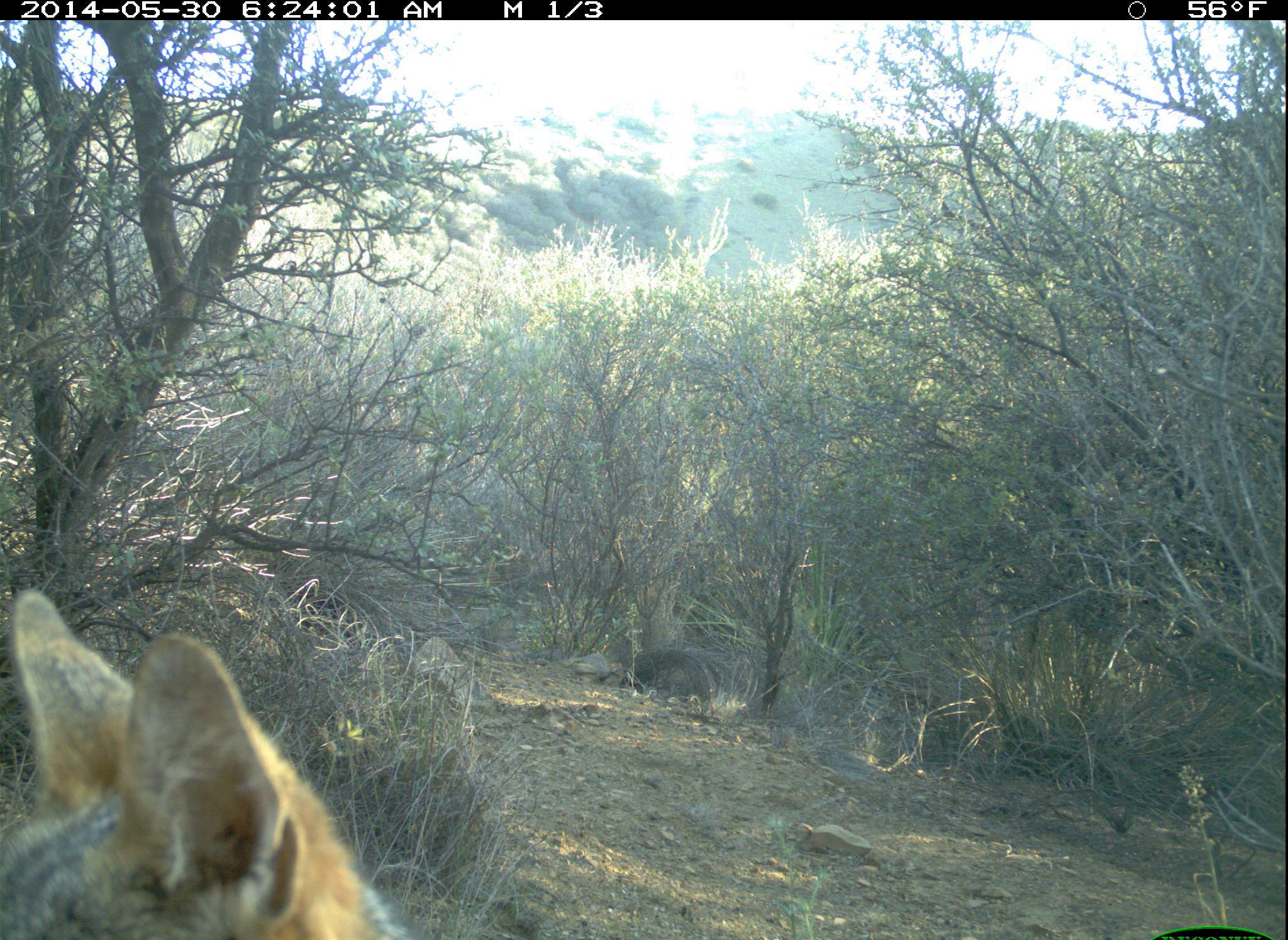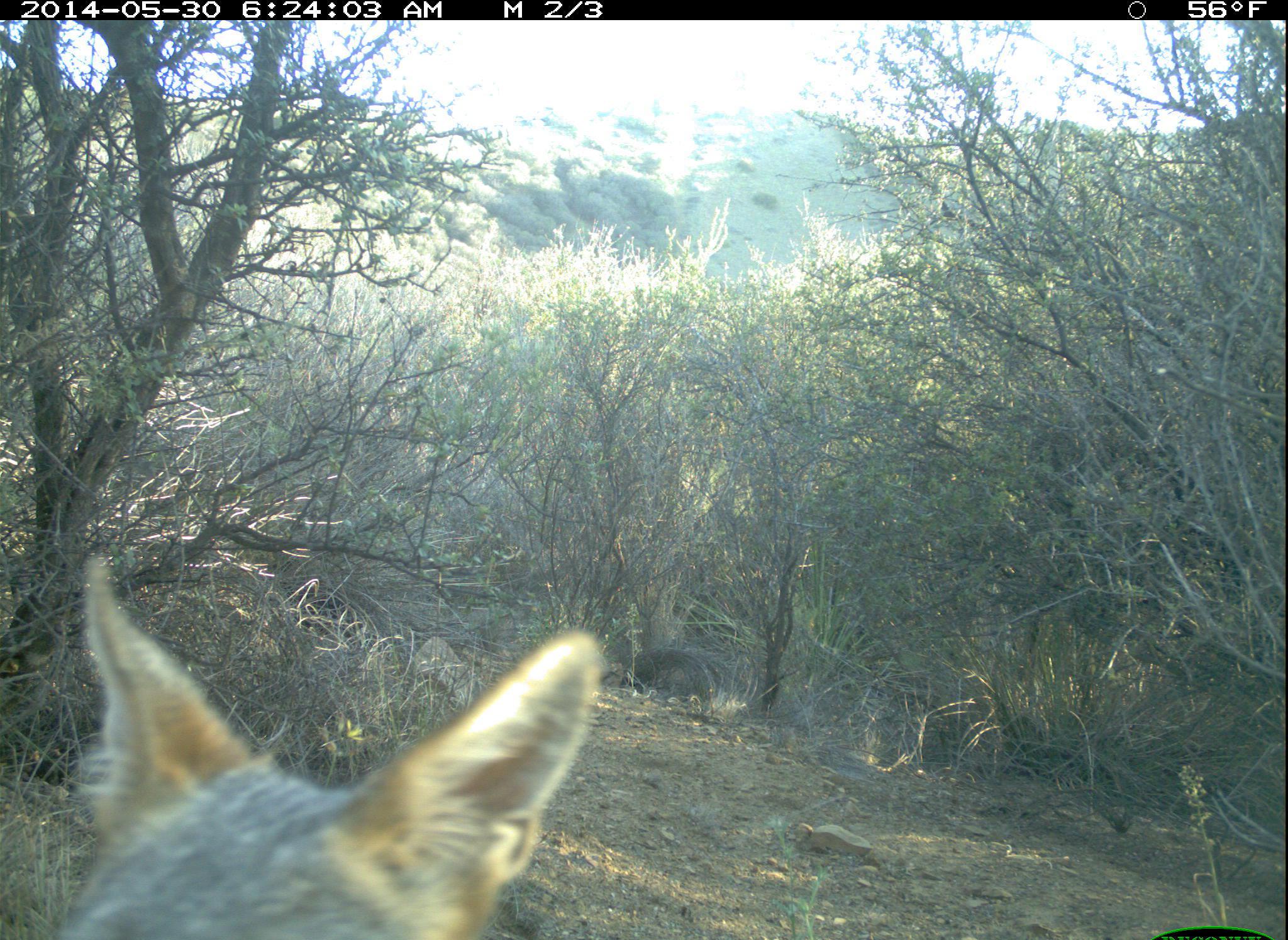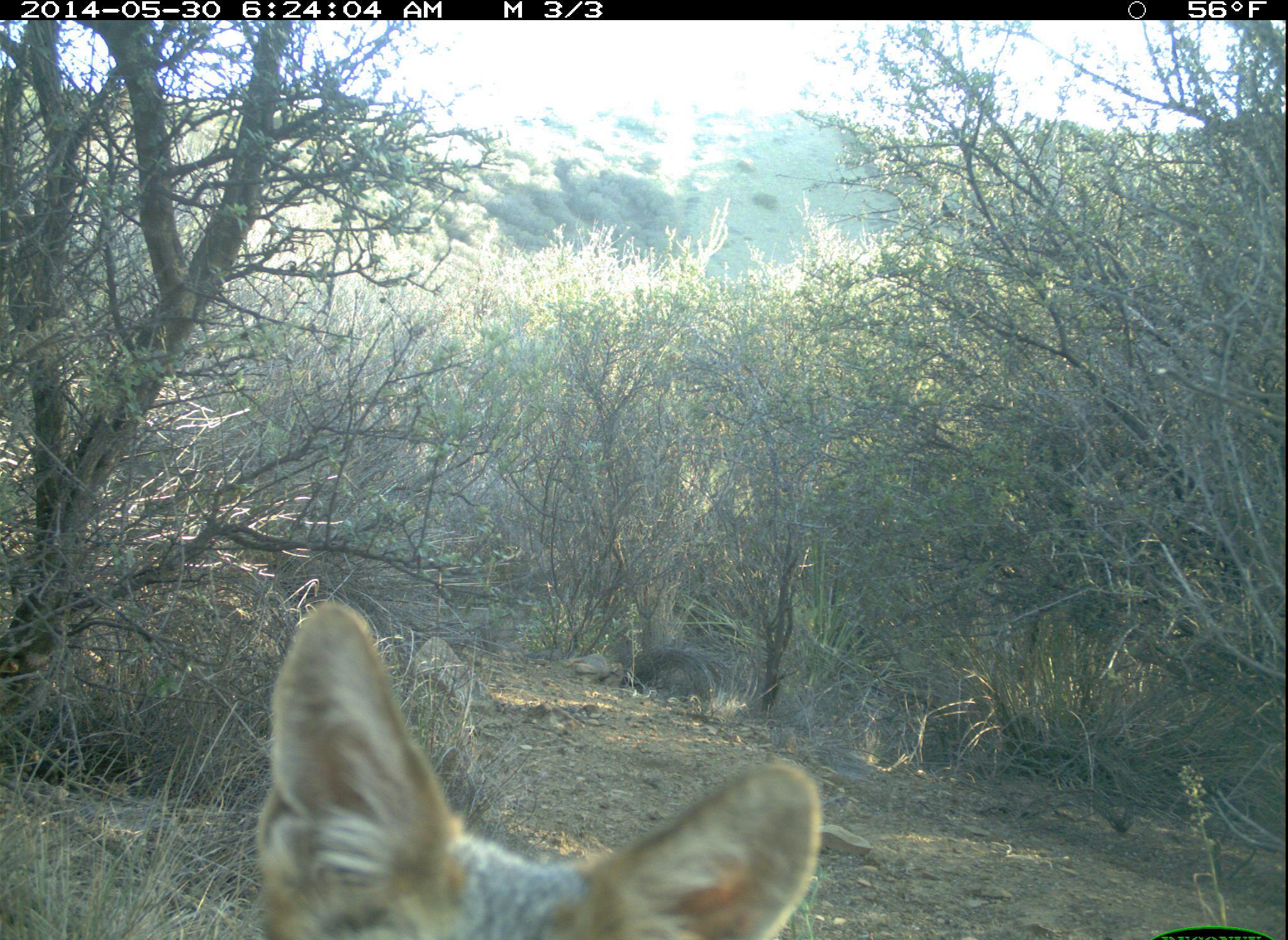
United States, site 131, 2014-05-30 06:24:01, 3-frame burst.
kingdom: Animalia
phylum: Chordata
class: Mammalia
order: Carnivora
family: Canidae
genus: Urocyon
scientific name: Urocyon cinereoargenteus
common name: gray fox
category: fox